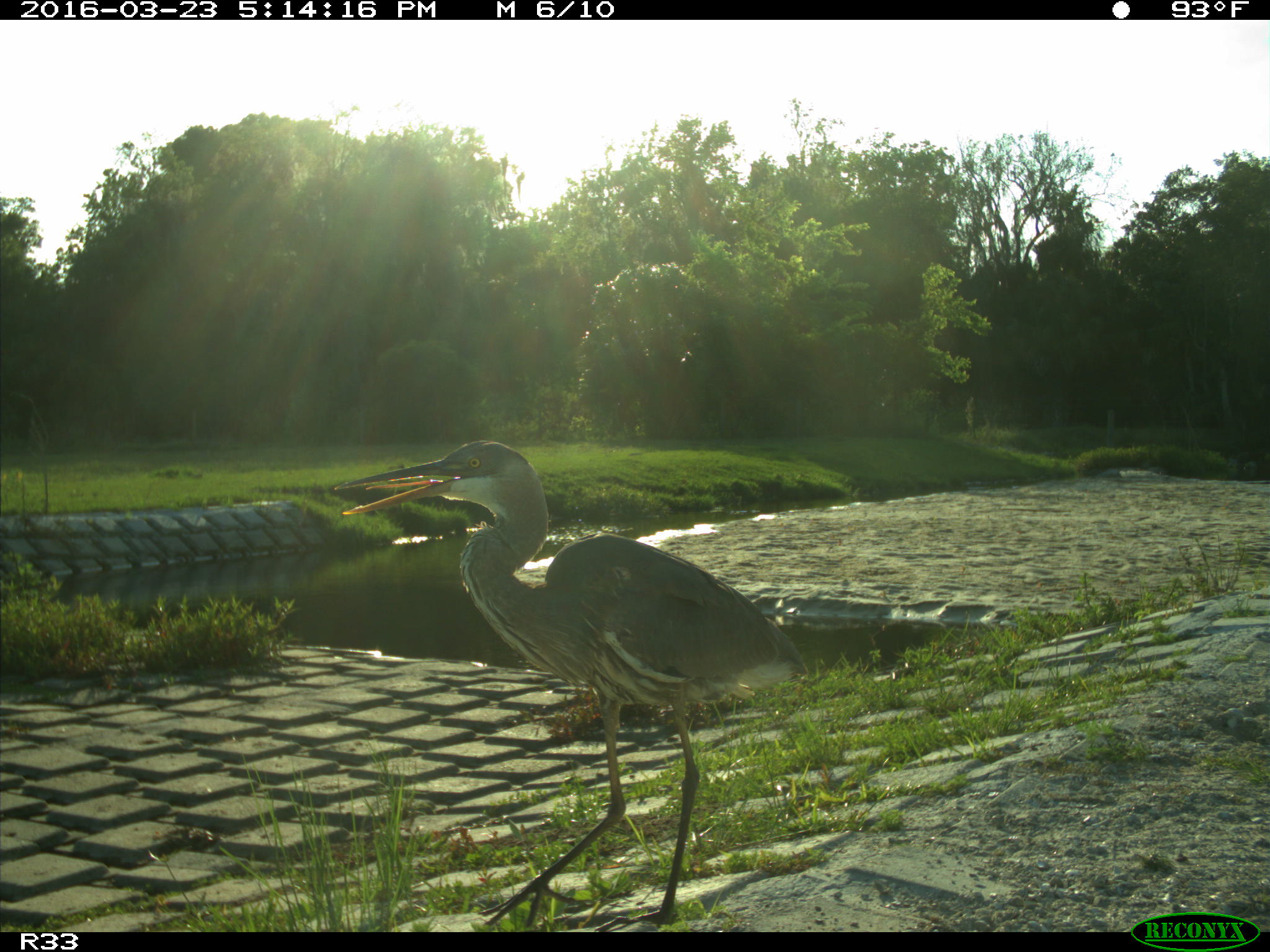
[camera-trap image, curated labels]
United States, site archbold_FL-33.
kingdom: Animalia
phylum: Chordata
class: Aves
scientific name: Aves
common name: birds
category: unidentified bird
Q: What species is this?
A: Unidentified bird (birds) (Aves).